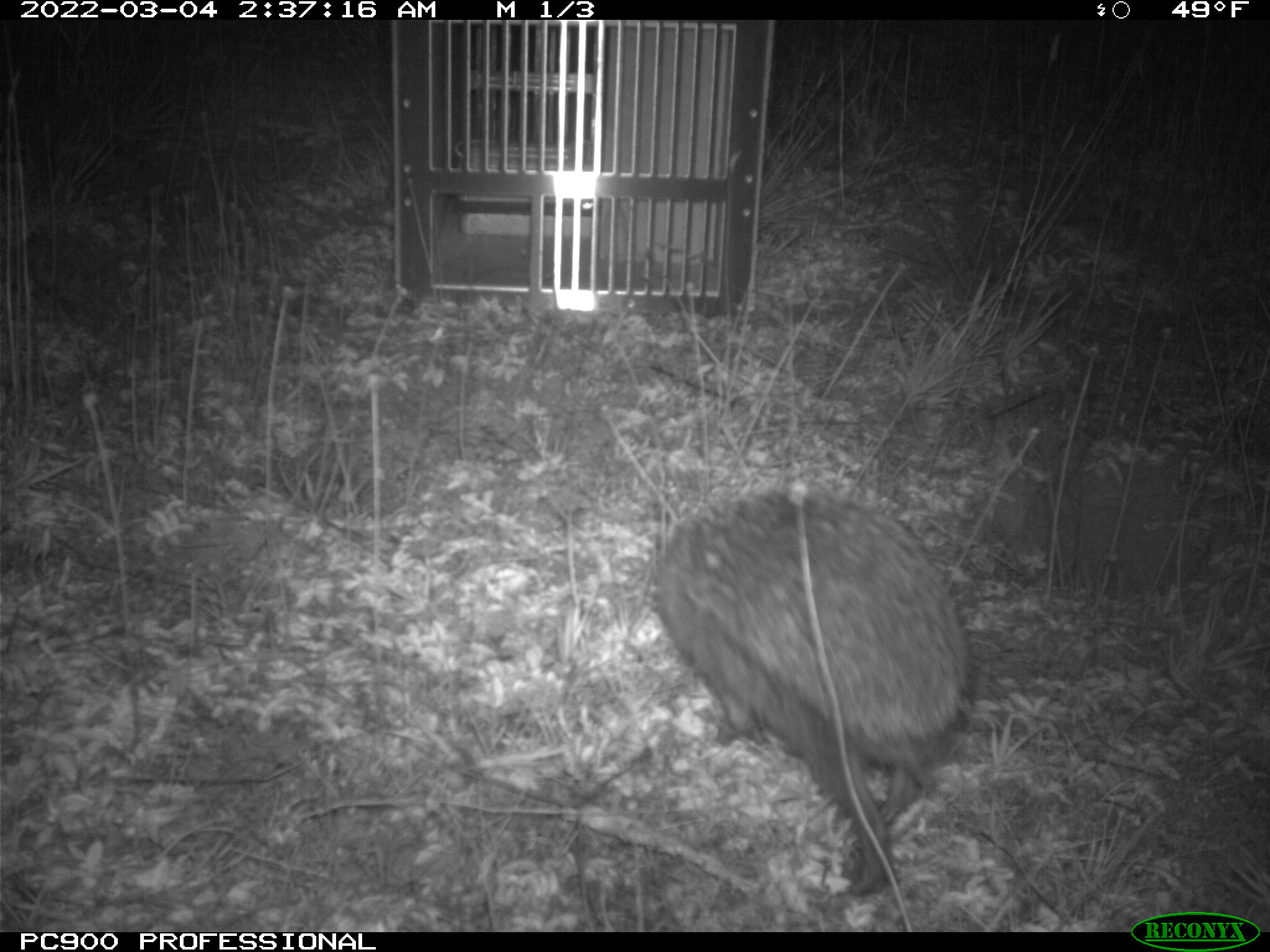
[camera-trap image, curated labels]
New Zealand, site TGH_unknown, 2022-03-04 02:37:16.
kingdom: Animalia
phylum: Chordata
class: Mammalia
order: Eulipotyphla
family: Erinaceidae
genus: Erinaceus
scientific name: Erinaceus europaeus europaeus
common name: european hedgehog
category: hedgehog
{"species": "hedgehog (european hedgehog) (Erinaceus europaeus europaeus)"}